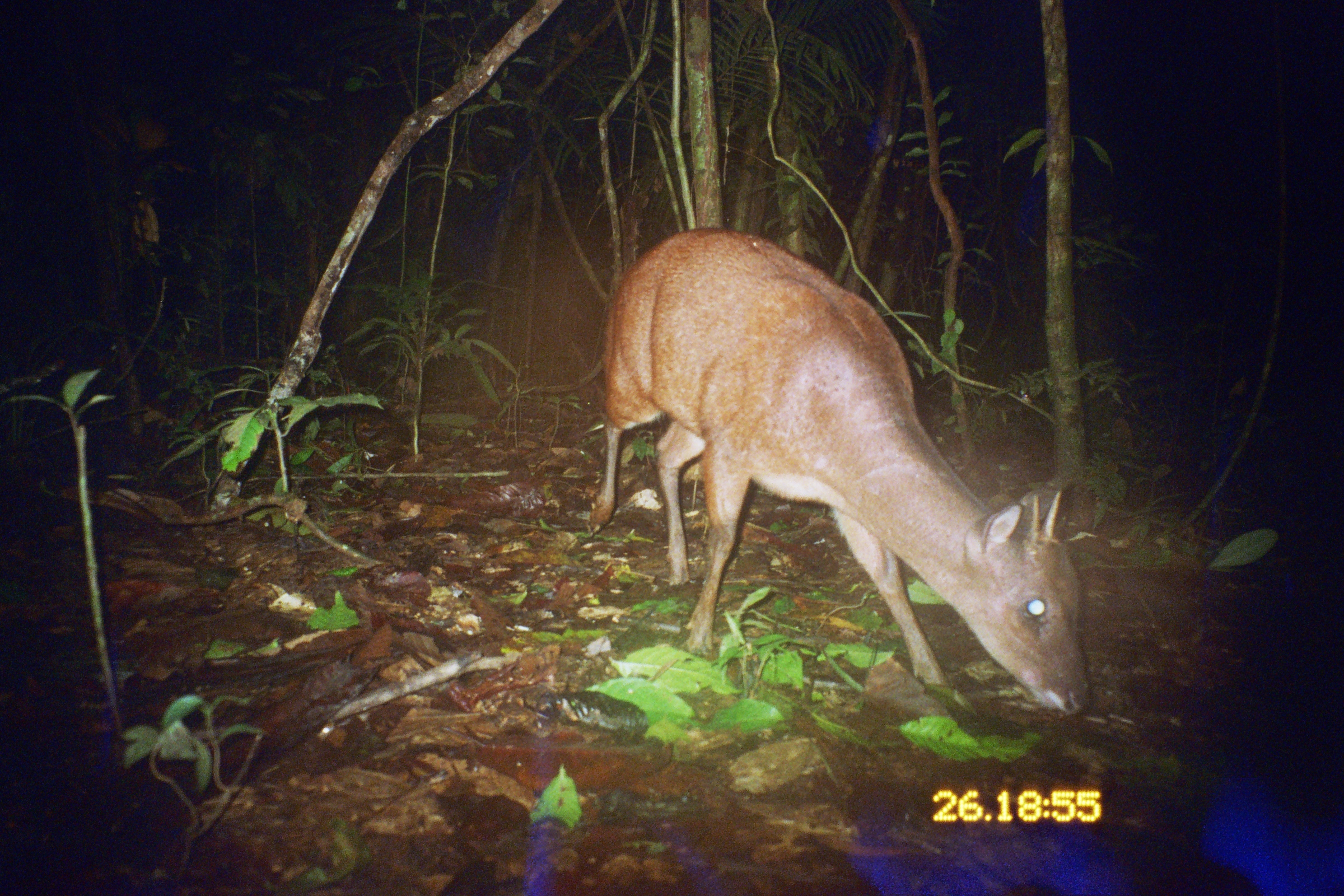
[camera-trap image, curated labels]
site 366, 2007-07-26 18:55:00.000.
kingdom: Animalia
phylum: Chordata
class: Mammalia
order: Artiodactyla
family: Cervidae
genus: Mazama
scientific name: Mazama americana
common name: red brocket